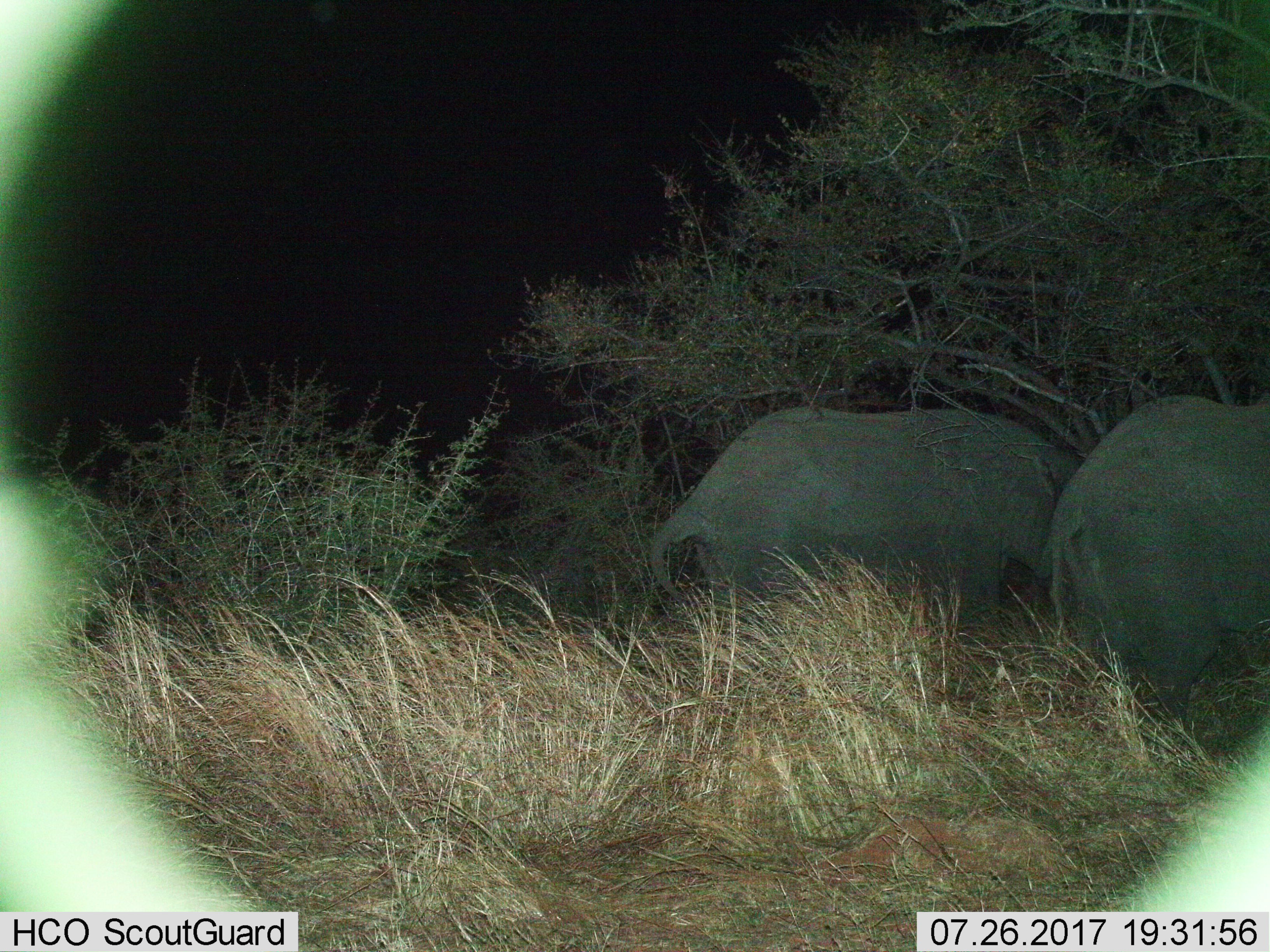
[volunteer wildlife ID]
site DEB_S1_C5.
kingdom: Animalia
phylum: Chordata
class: Mammalia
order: Proboscidea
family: Elephantidae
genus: Loxodonta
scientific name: Loxodonta africana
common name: african bush elephant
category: elephant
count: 2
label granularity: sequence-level